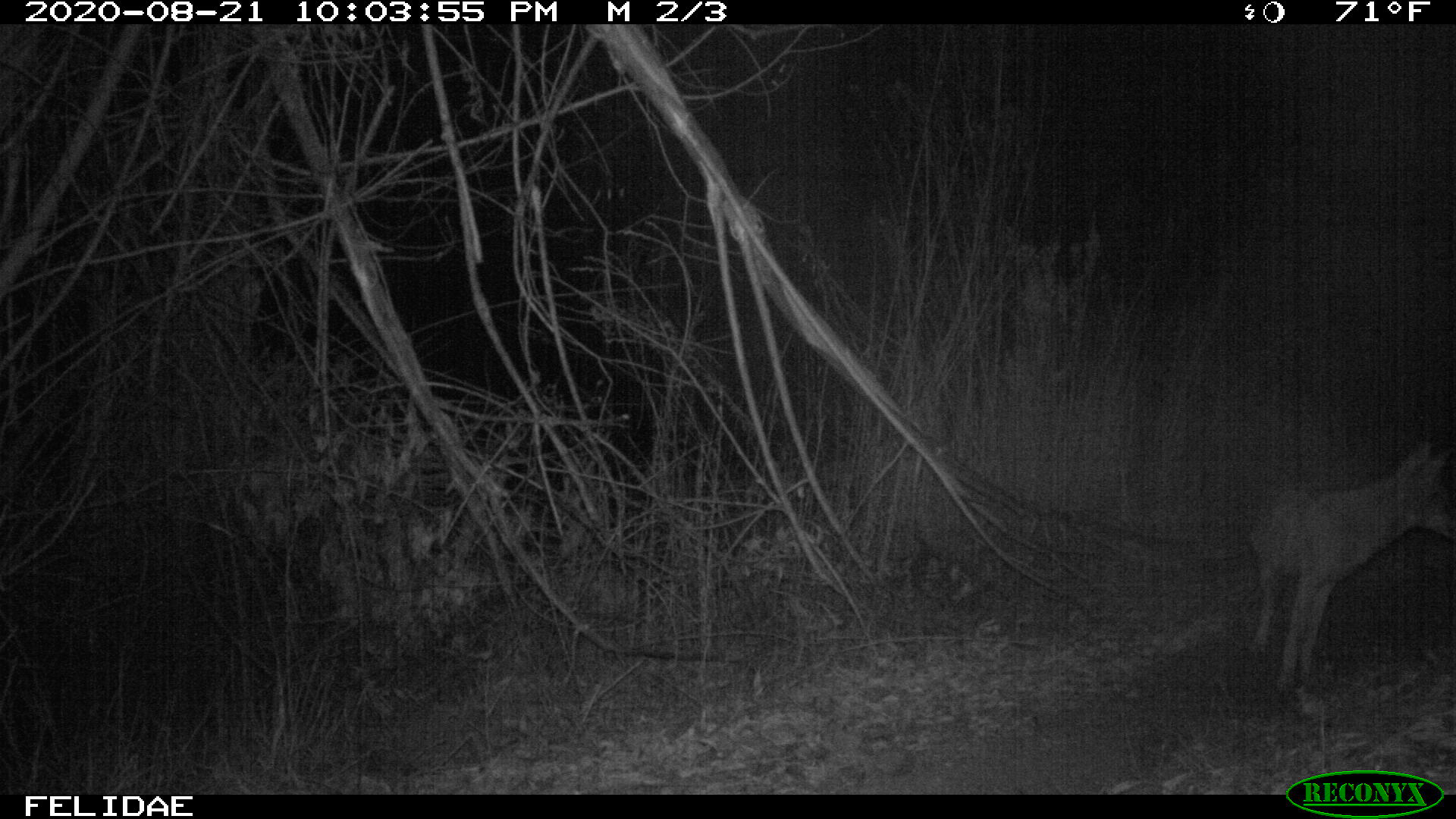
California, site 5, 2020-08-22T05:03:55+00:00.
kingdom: Animalia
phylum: Chordata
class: Mammalia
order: Carnivora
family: Canidae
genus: Canis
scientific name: Canis latrans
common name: coyote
Coyote (Canis latrans).